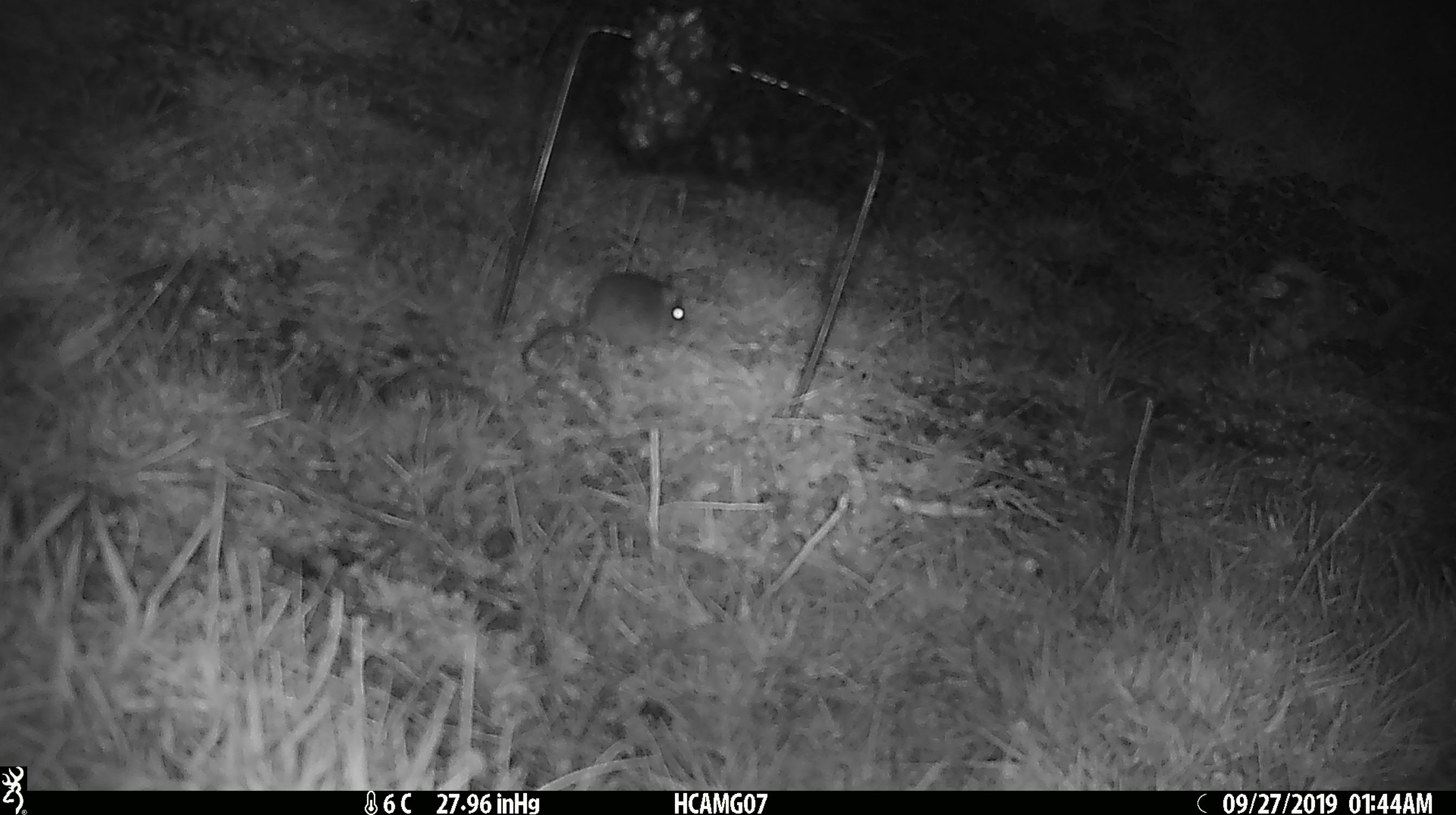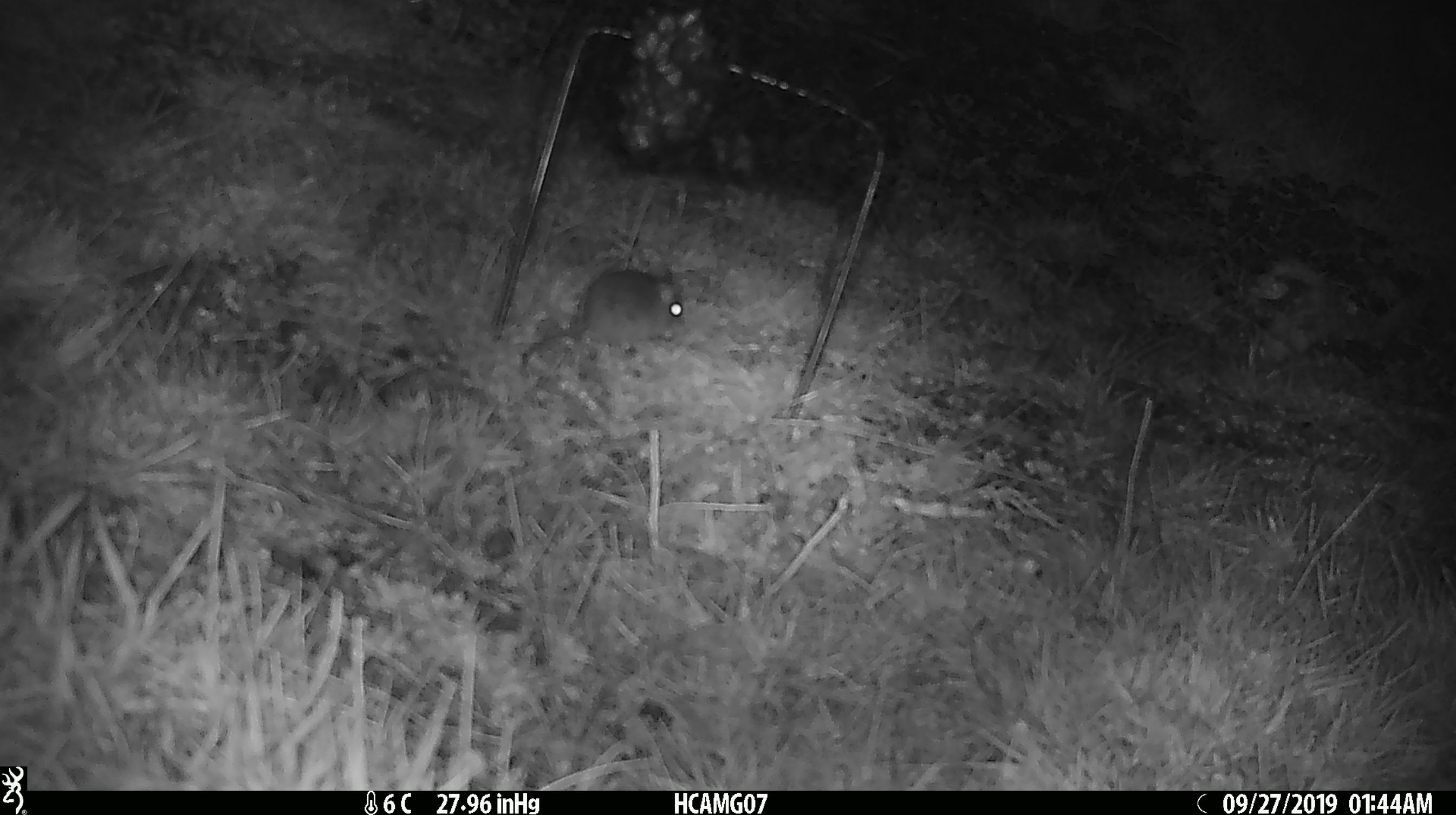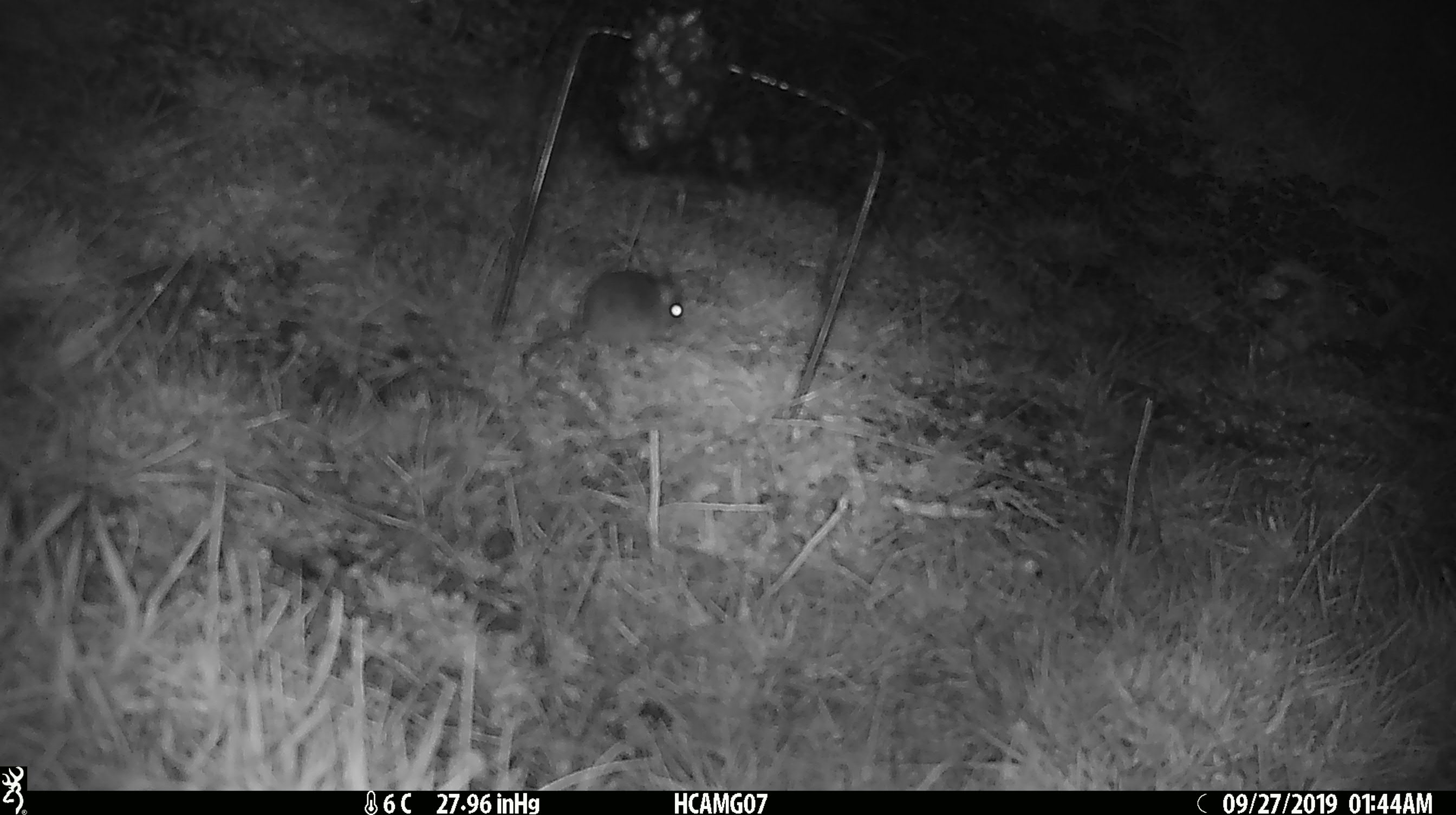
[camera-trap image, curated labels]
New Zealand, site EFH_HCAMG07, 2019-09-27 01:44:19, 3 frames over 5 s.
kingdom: Animalia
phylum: Chordata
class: Mammalia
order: Rodentia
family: Muridae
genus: Mus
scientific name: Mus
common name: mouse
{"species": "mouse (Mus)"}